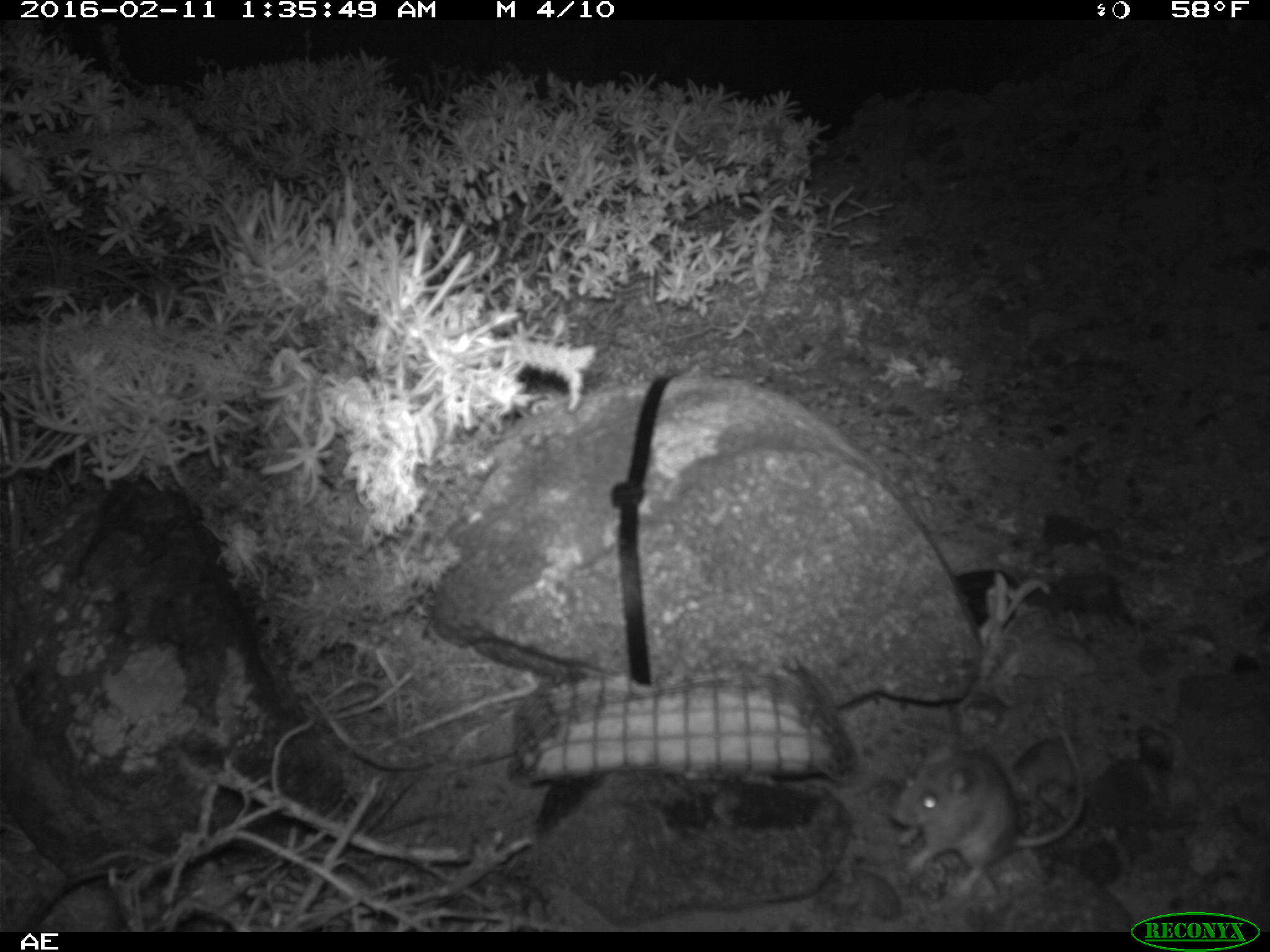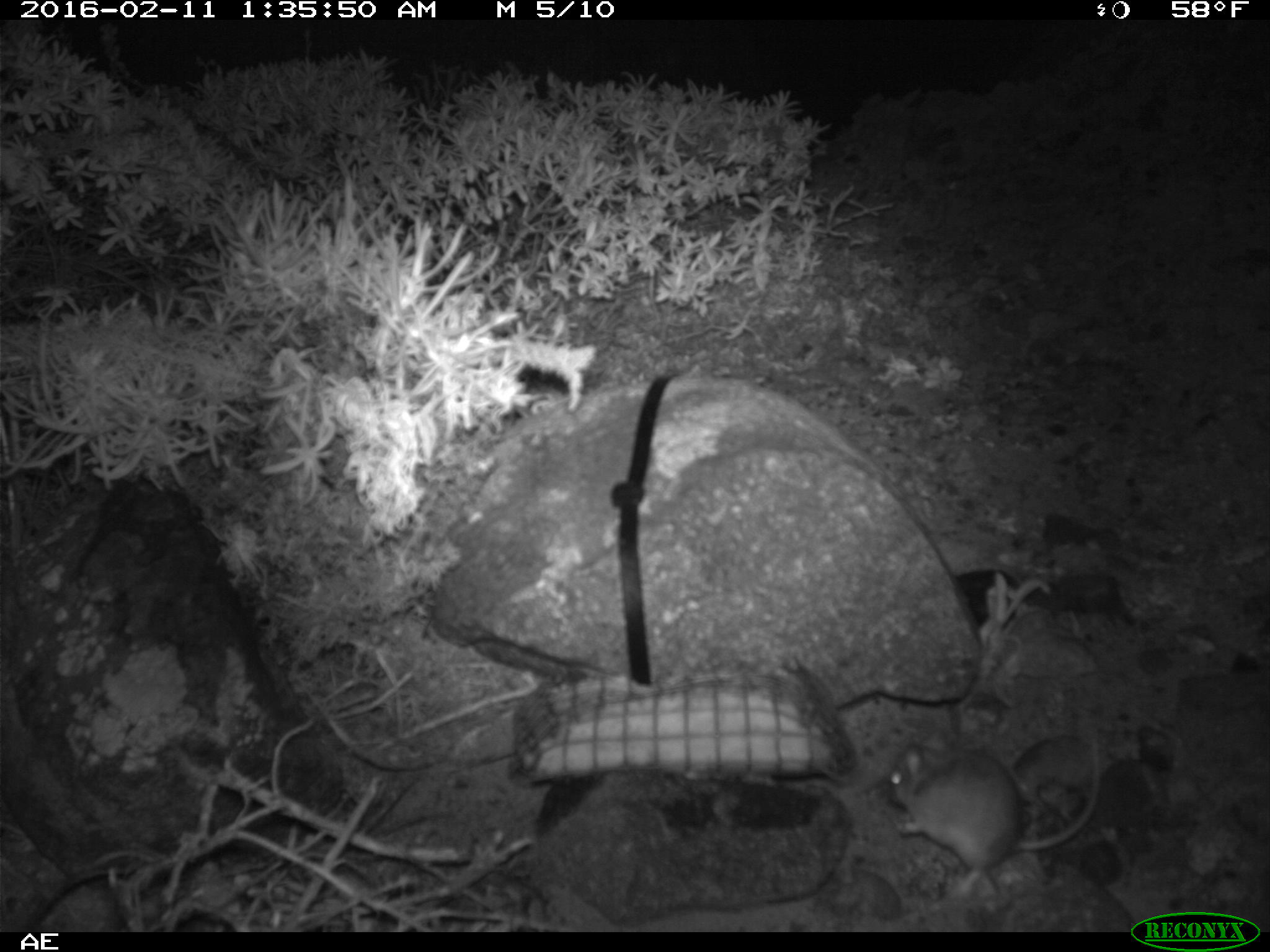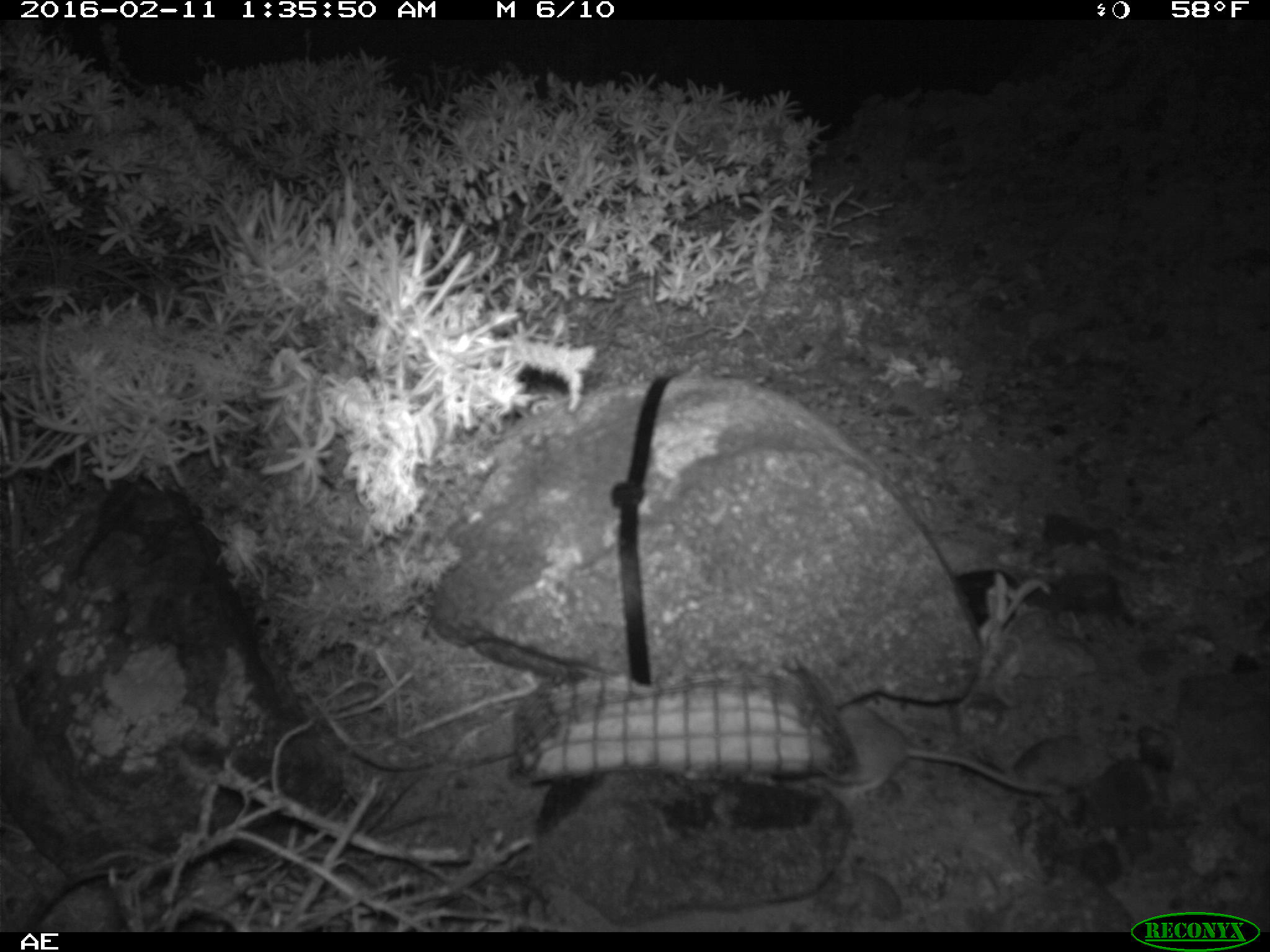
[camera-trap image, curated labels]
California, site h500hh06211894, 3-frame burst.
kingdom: Animalia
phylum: Chordata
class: Mammalia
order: Rodentia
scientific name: Rodentia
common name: rodent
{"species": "rodent (Rodentia)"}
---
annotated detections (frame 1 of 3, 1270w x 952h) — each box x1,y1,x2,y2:
rodent: 890,728,1085,907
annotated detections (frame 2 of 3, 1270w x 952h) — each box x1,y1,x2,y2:
rodent: 882,731,1102,906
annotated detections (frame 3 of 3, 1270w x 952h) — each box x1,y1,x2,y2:
rodent: 827,704,1038,795